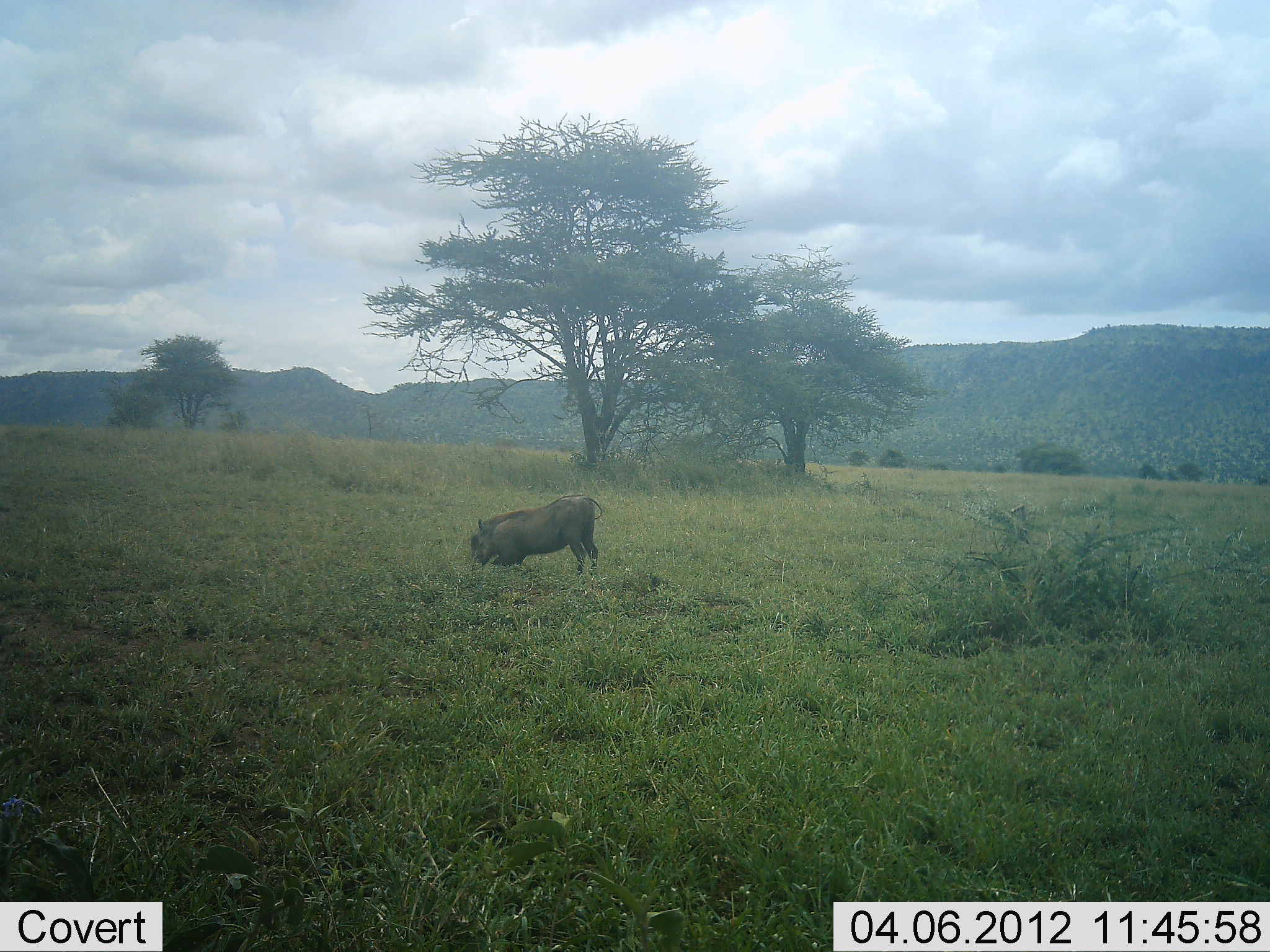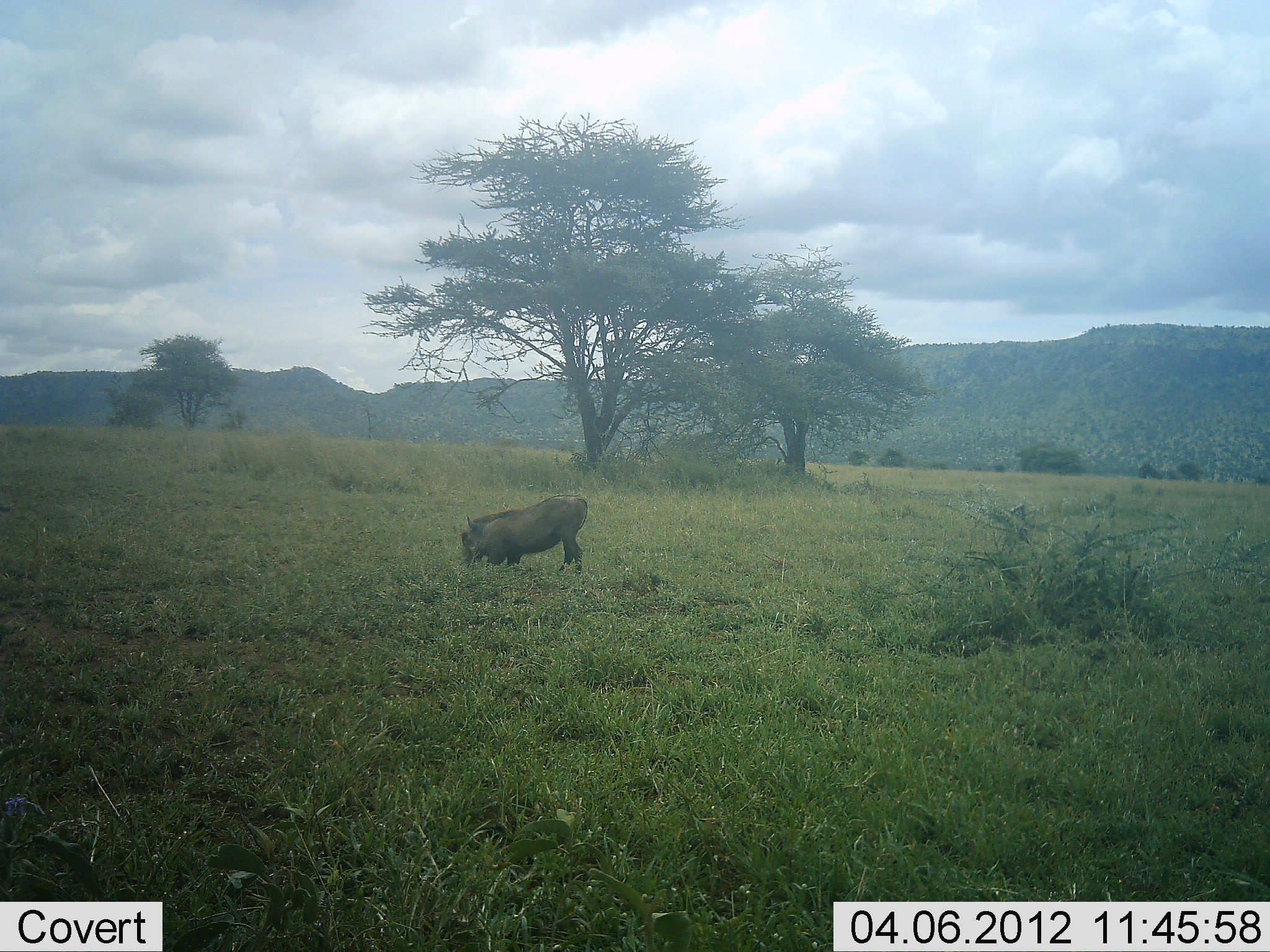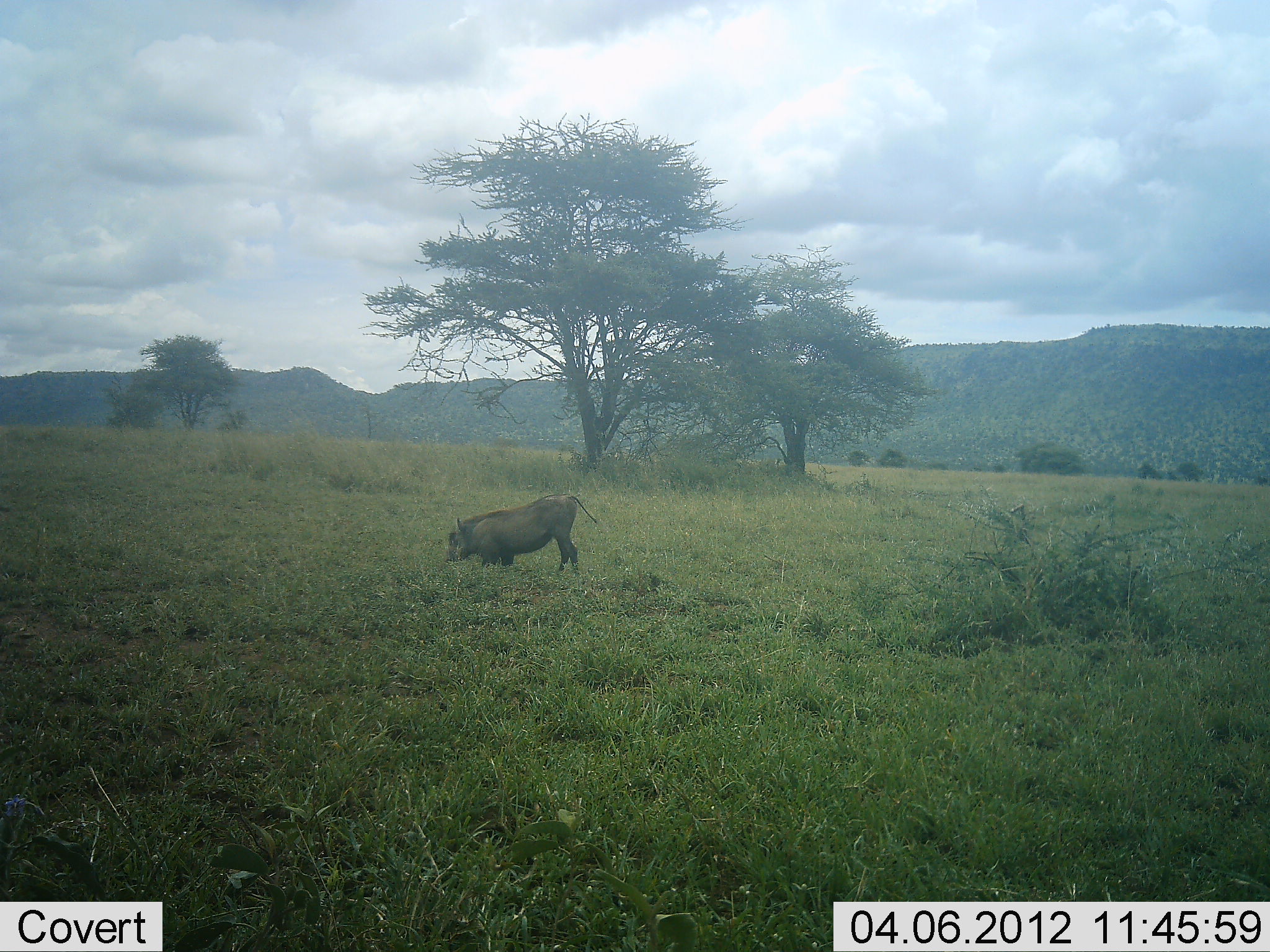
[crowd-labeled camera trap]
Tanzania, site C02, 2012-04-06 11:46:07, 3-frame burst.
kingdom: Animalia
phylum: Chordata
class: Mammalia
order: Artiodactyla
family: Suidae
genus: Phacochoerus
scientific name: Phacochoerus africanus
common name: warthog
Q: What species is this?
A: Warthog (Phacochoerus africanus).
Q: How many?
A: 1.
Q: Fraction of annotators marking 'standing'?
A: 21%.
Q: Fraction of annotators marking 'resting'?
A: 0%.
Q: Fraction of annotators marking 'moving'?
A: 5%.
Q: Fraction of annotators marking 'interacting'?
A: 0%.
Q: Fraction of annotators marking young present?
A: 0%.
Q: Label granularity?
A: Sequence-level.